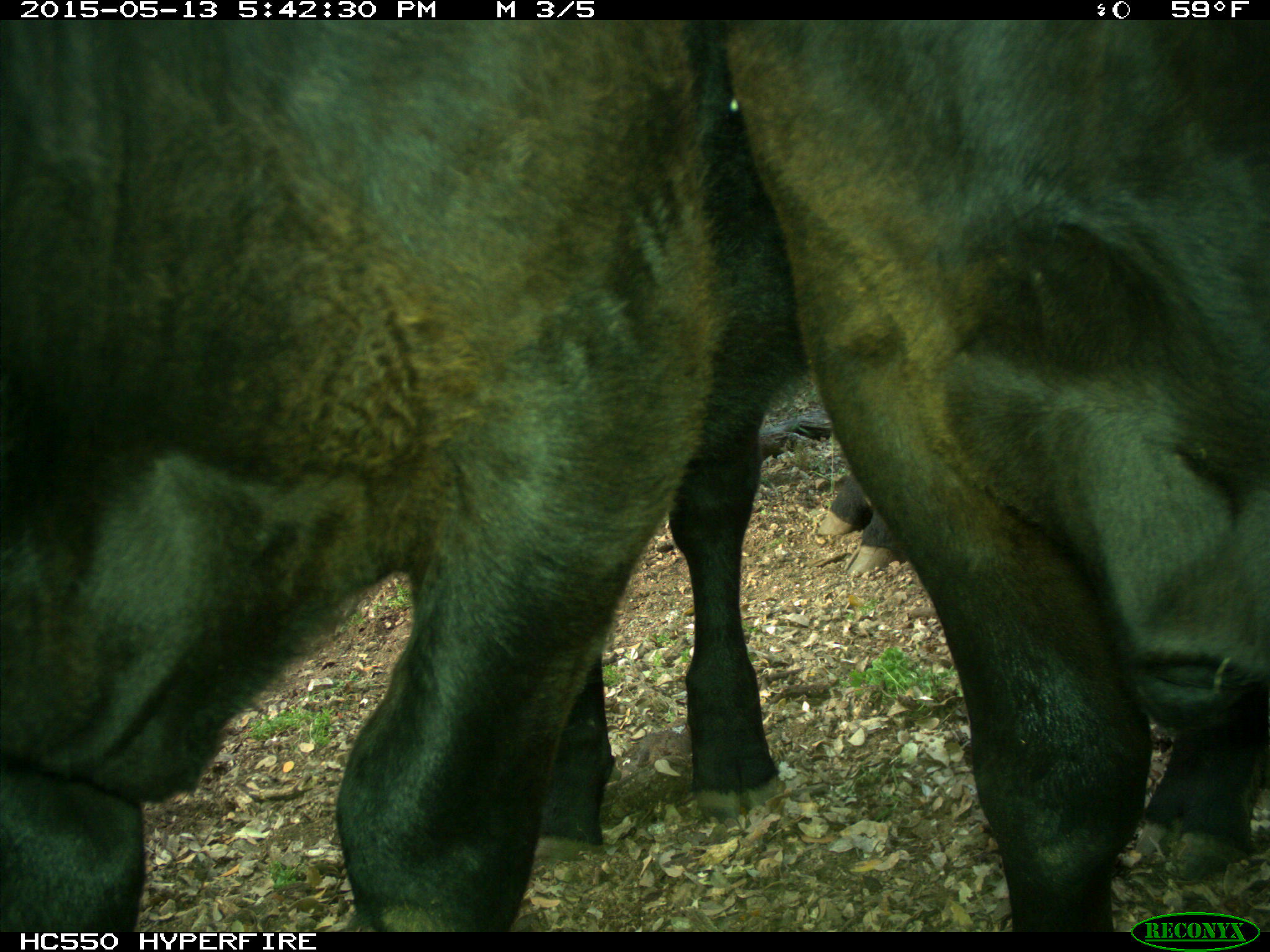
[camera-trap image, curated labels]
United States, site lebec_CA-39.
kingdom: Animalia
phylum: Chordata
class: Mammalia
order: Artiodactyla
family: Bovidae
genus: Bos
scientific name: Bos taurus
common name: domestic cow